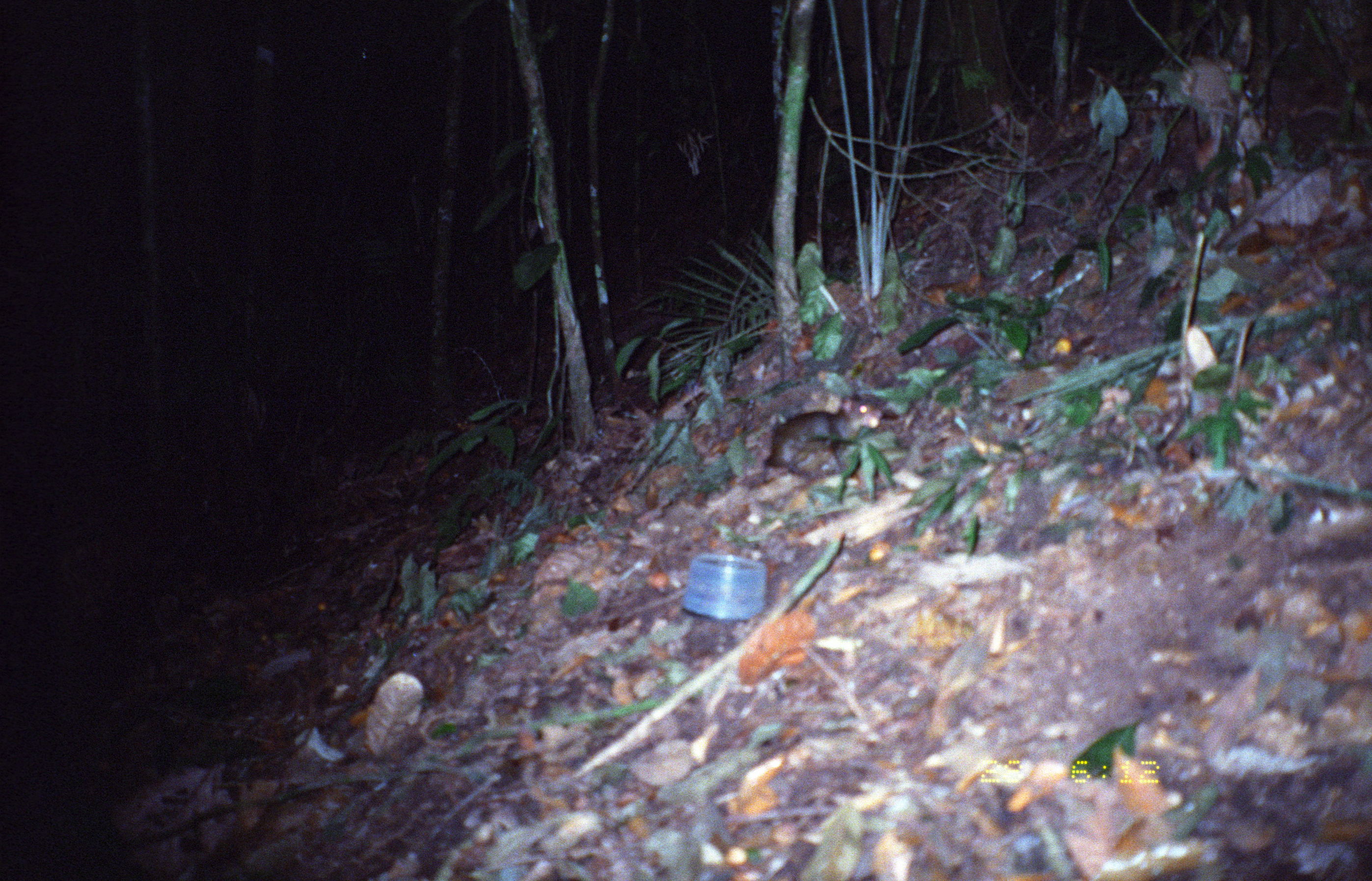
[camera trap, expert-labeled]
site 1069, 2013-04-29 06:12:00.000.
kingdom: Animalia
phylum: Chordata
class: Mammalia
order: Rodentia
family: Dasyproctidae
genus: Myoprocta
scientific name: Myoprocta pratti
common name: green acouchi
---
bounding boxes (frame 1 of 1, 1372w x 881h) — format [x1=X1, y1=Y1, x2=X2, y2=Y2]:
myoprocta pratti: [x1=760, y1=392, x2=886, y2=477]